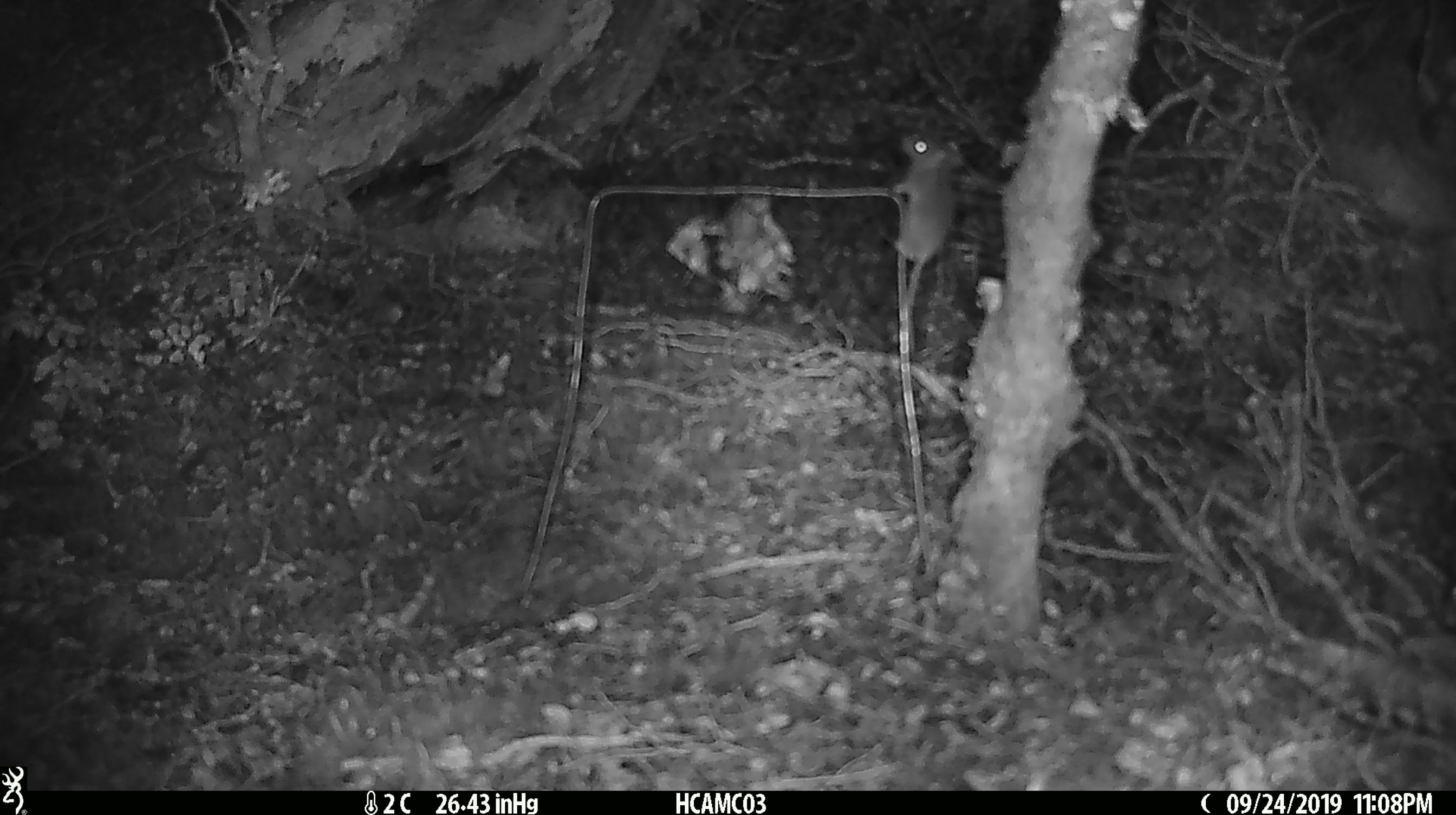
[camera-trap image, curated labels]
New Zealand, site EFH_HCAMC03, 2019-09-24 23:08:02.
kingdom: Animalia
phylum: Chordata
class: Mammalia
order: Rodentia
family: Muridae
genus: Mus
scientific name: Mus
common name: mouse